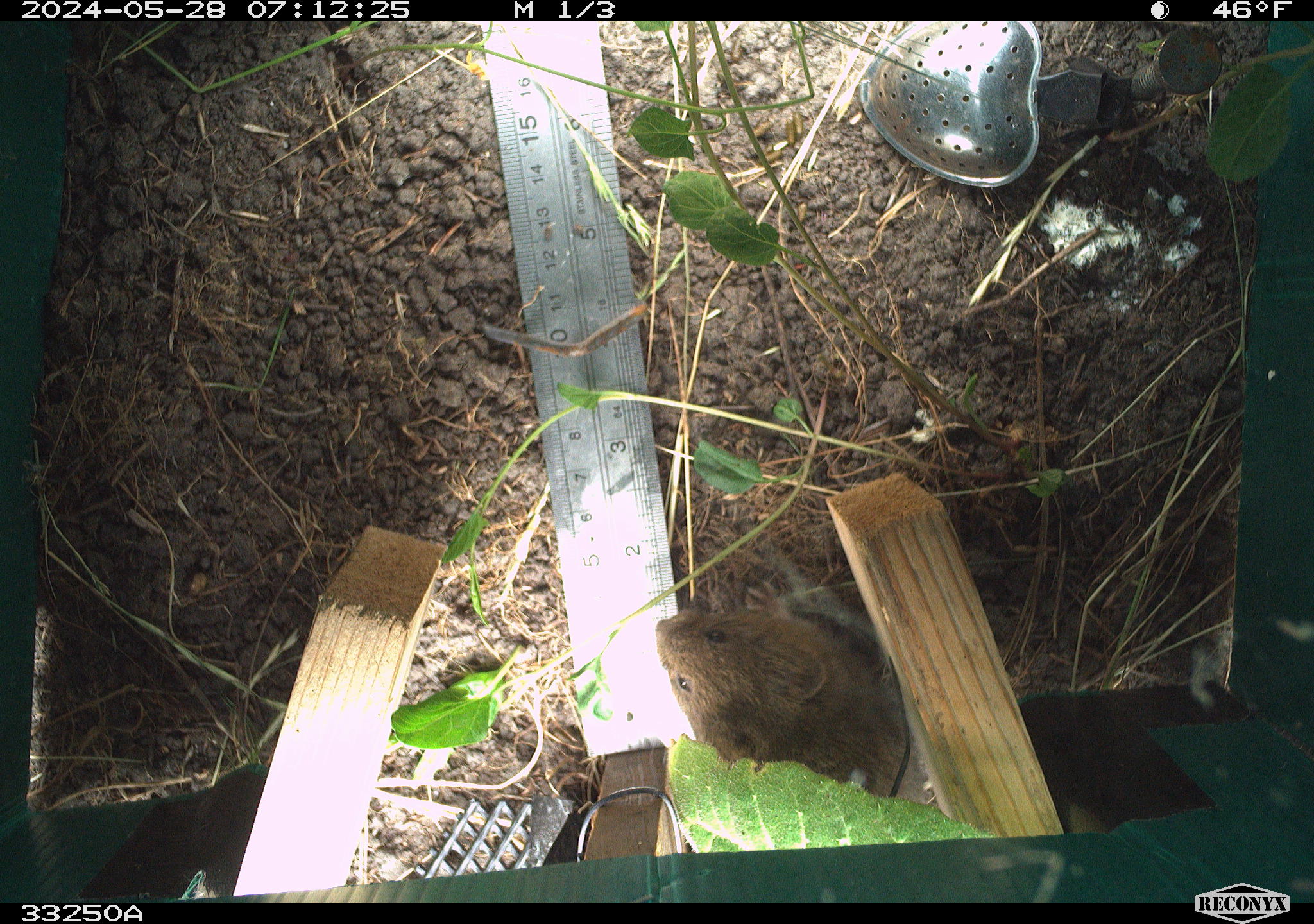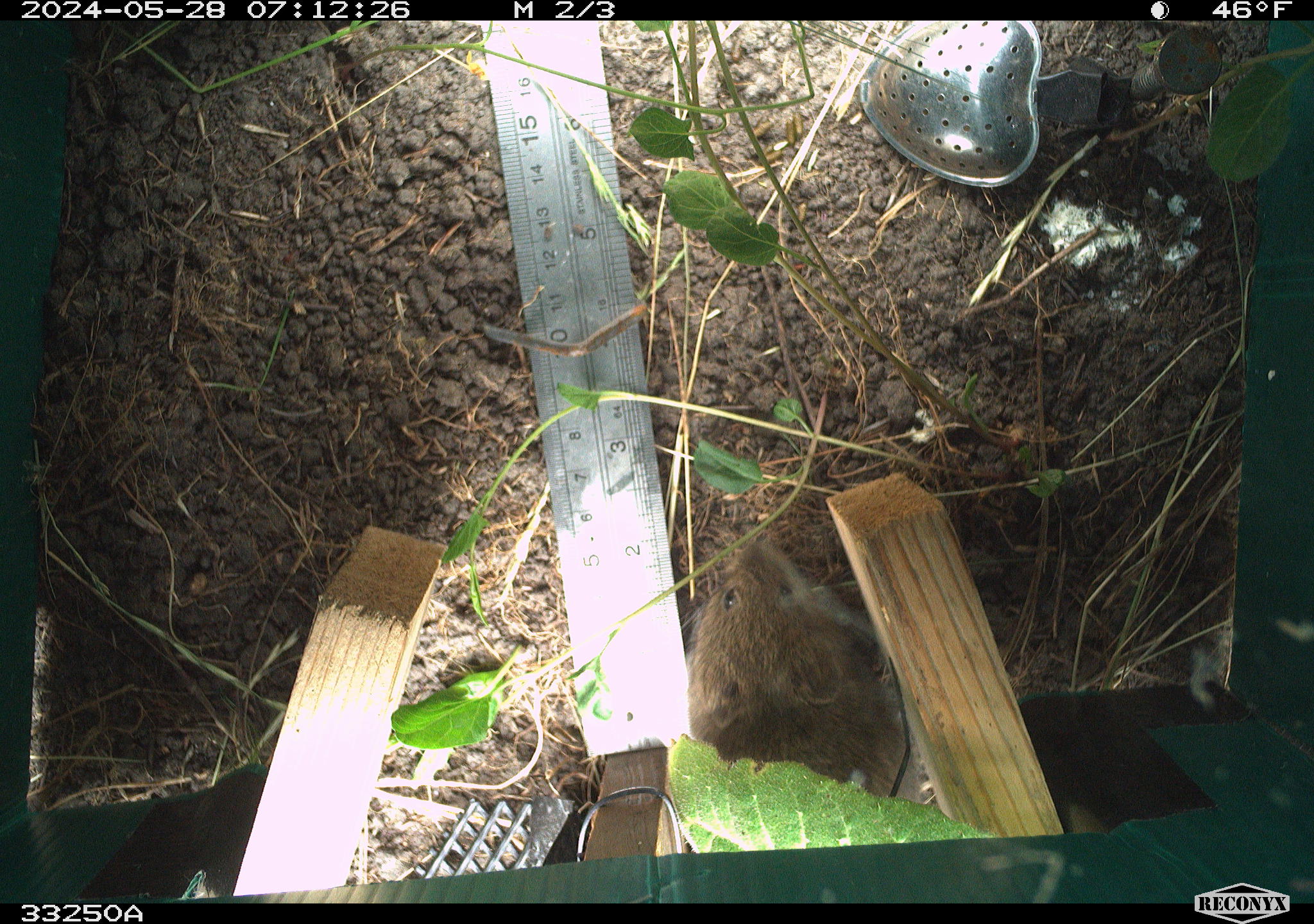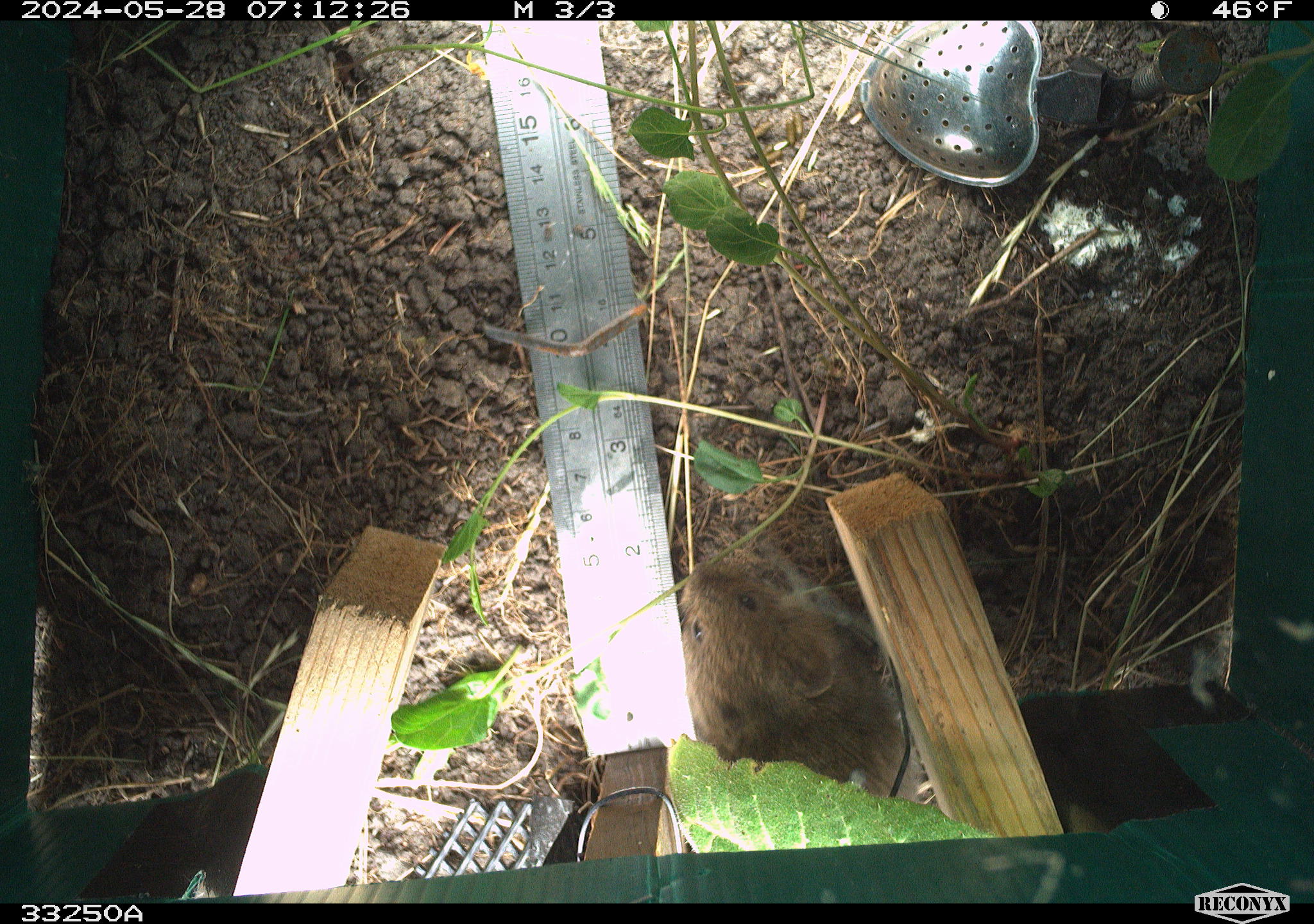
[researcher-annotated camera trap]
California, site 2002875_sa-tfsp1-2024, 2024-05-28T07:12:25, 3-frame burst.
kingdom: Animalia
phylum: Chordata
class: Mammalia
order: Rodentia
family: Cricetidae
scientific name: Arvicolinae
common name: voles, lemmings, and muskrats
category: arvicolinae subfamily